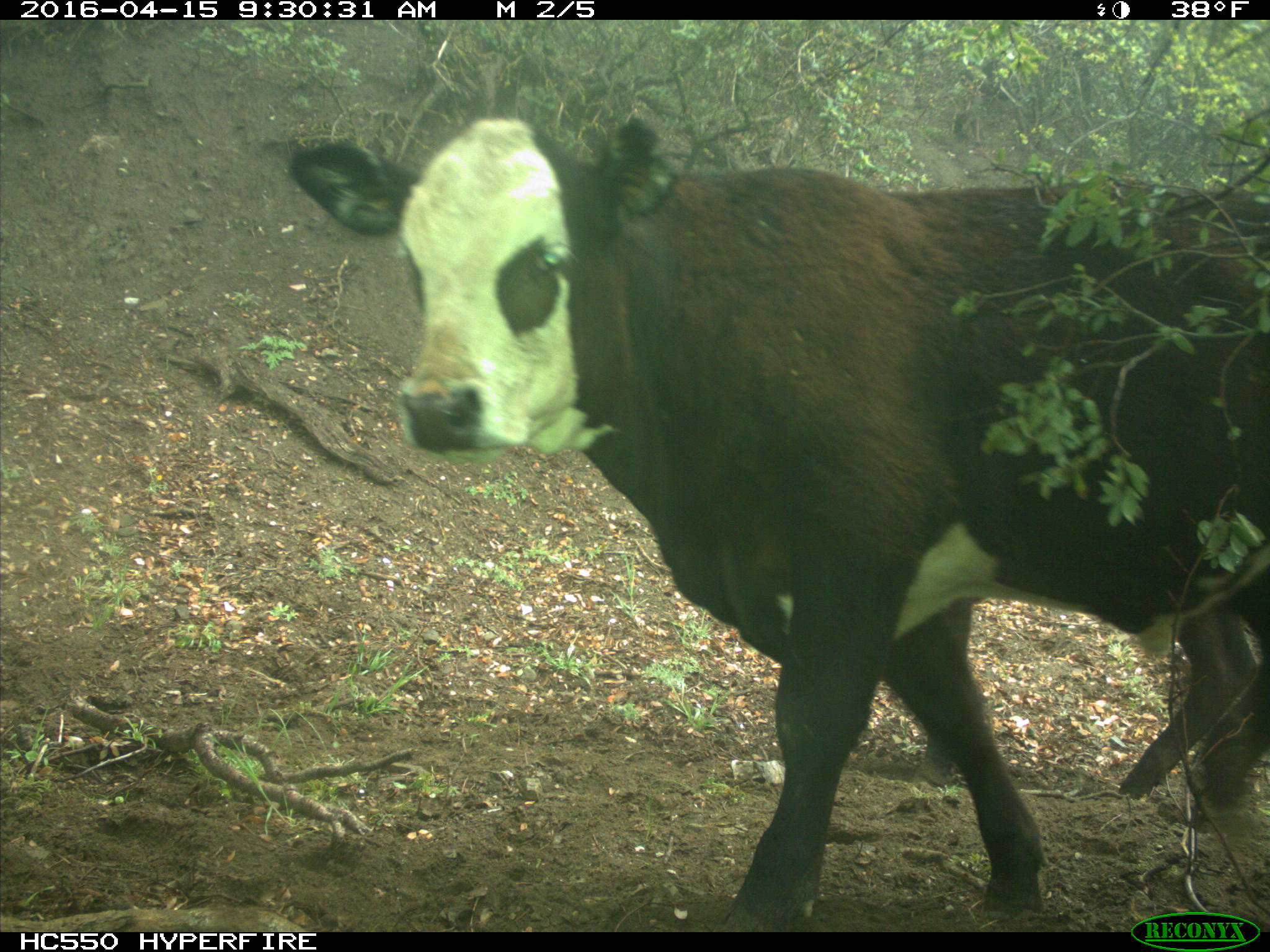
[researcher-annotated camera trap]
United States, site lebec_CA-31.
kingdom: Animalia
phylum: Chordata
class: Mammalia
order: Artiodactyla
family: Bovidae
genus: Bos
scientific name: Bos taurus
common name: domestic cow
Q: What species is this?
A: Bos taurus (domestic cow).